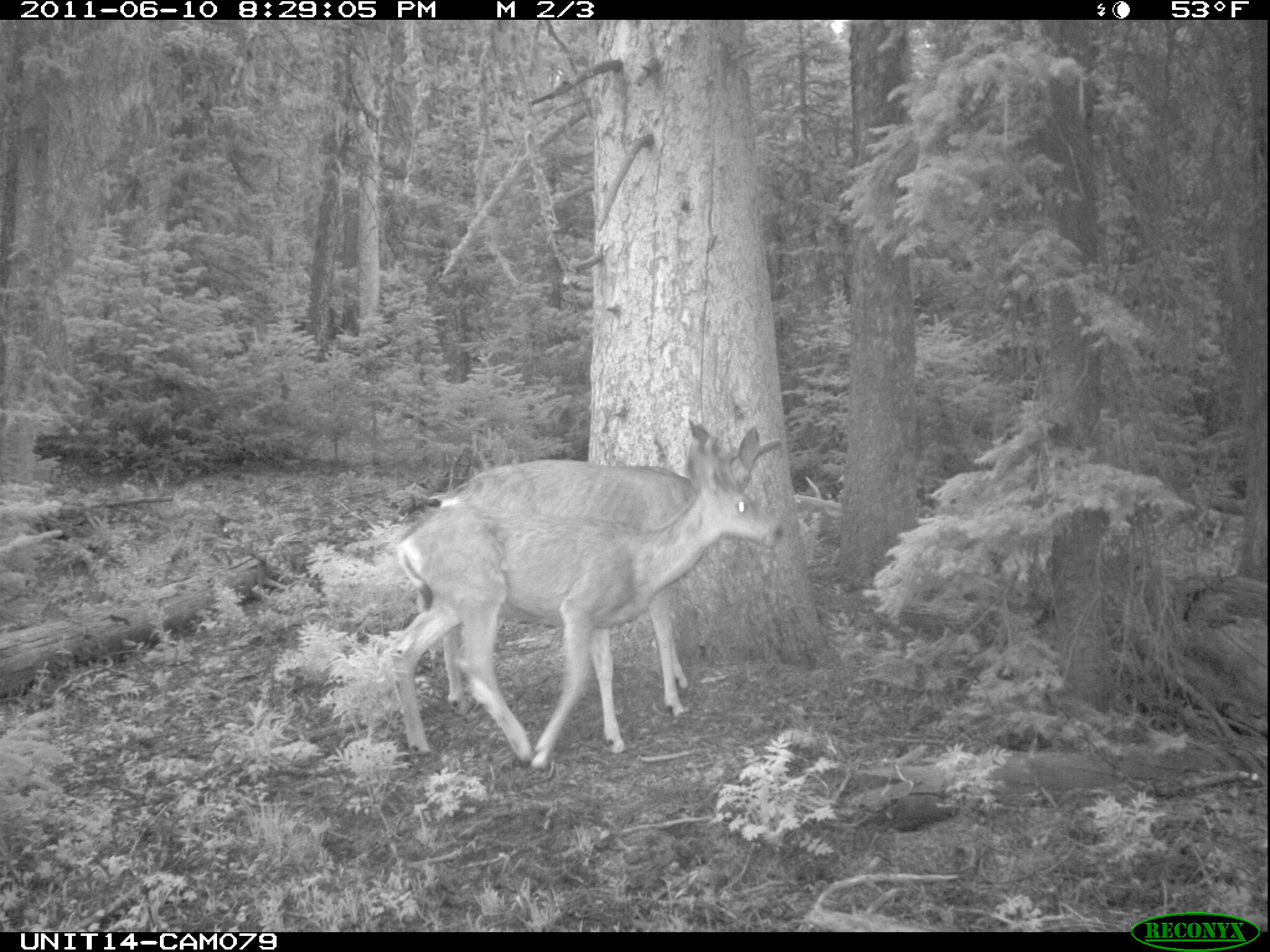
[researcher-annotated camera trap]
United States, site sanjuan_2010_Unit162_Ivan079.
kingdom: Animalia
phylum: Chordata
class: Mammalia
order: Artiodactyla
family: Cervidae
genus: Odocoileus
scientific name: Odocoileus hemionus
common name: mule deer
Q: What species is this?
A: Odocoileus hemionus (mule deer).